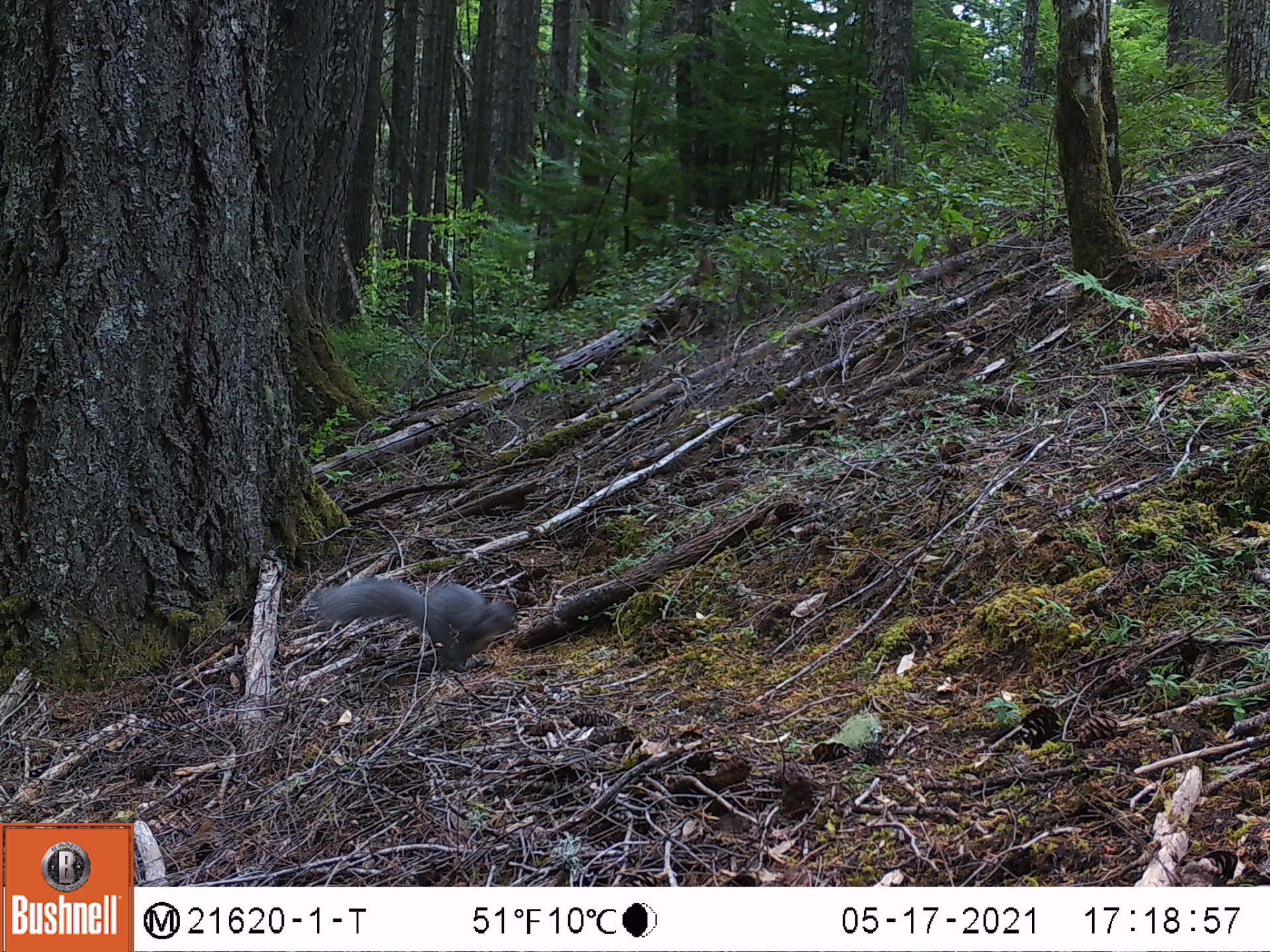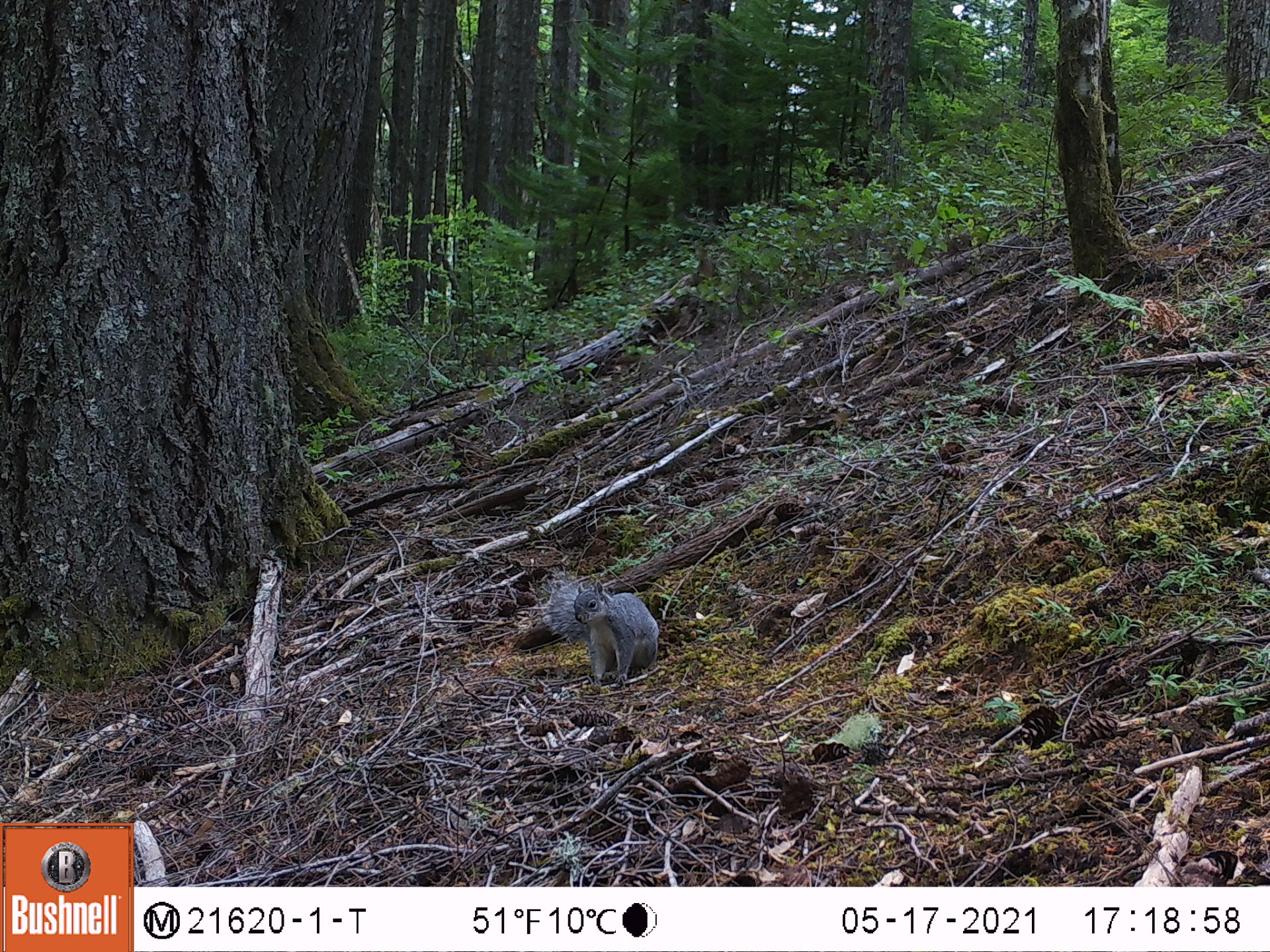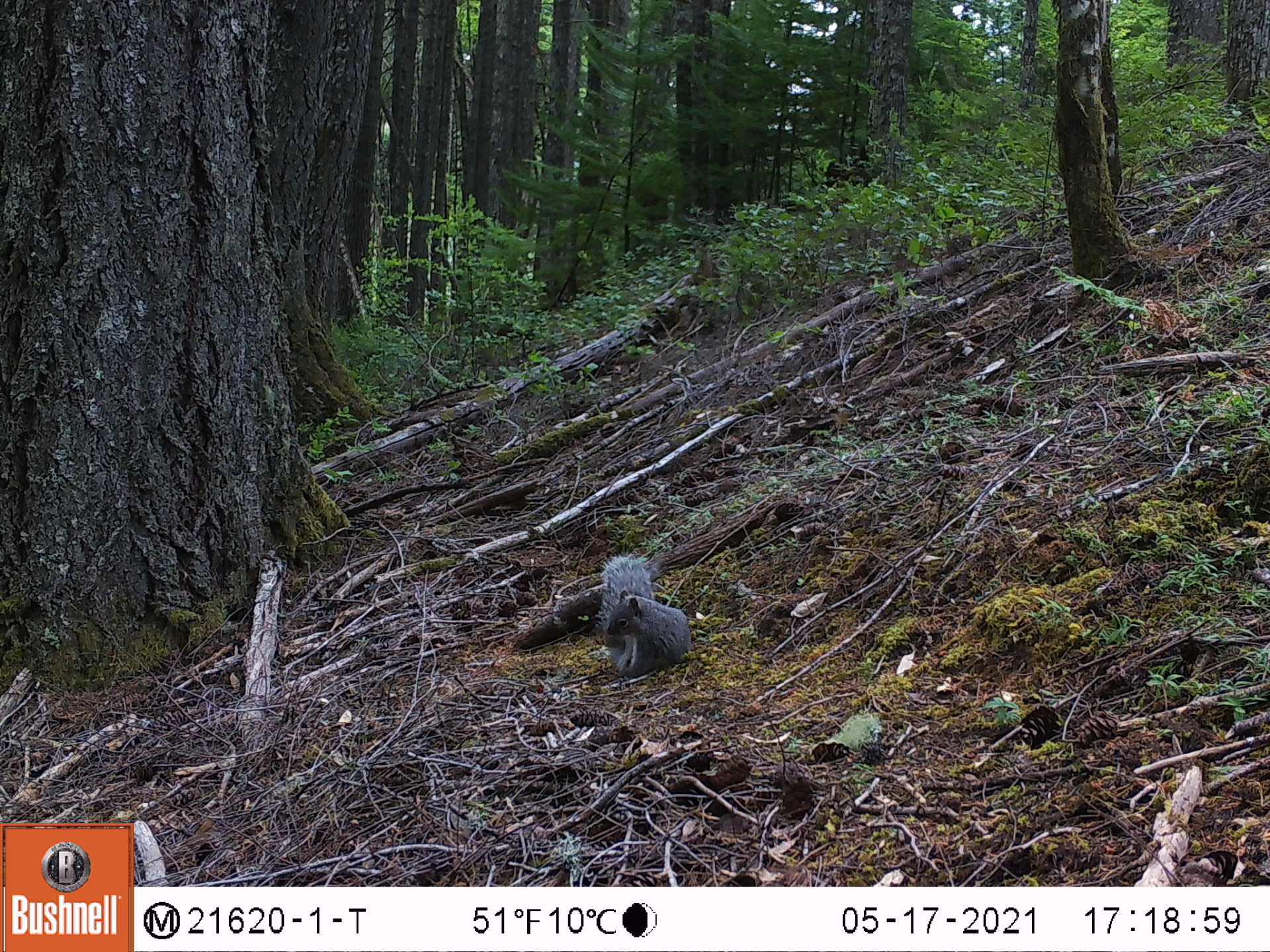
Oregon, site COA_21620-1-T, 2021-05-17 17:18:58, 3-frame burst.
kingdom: Animalia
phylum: Chordata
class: Mammalia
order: Rodentia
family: Sciuridae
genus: Sciurus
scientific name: Sciurus griseus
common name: western gray squirrel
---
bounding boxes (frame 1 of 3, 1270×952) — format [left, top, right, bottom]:
western gray squirrel: [305, 561, 524, 693]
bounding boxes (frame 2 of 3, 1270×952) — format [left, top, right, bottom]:
western gray squirrel: [529, 563, 678, 701]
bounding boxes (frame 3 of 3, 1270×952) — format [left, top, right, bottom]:
western gray squirrel: [583, 547, 699, 686]